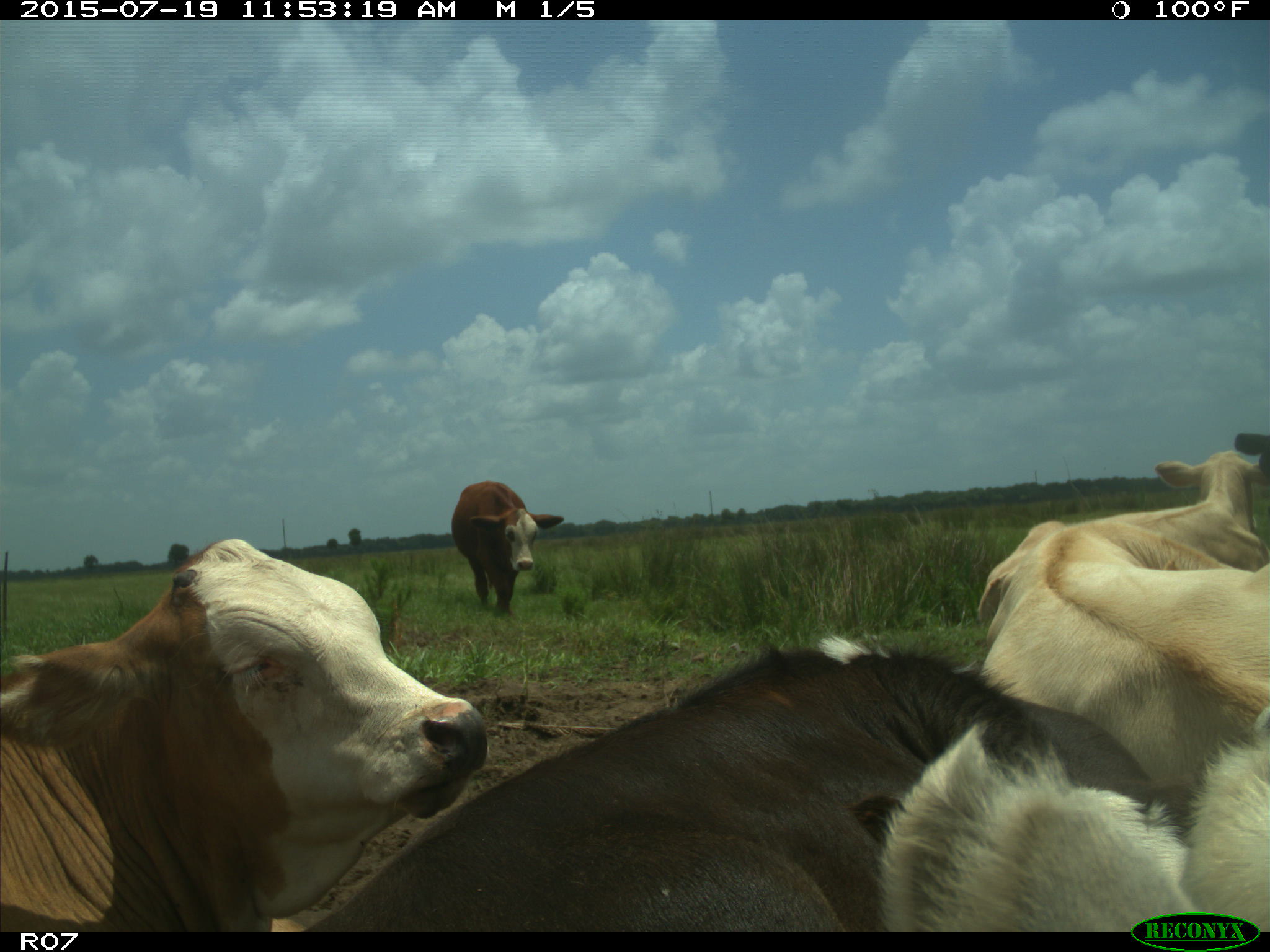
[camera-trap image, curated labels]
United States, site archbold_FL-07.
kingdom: Animalia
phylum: Chordata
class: Mammalia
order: Artiodactyla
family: Bovidae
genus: Bos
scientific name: Bos taurus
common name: domestic cow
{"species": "Bos taurus (domestic cow)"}